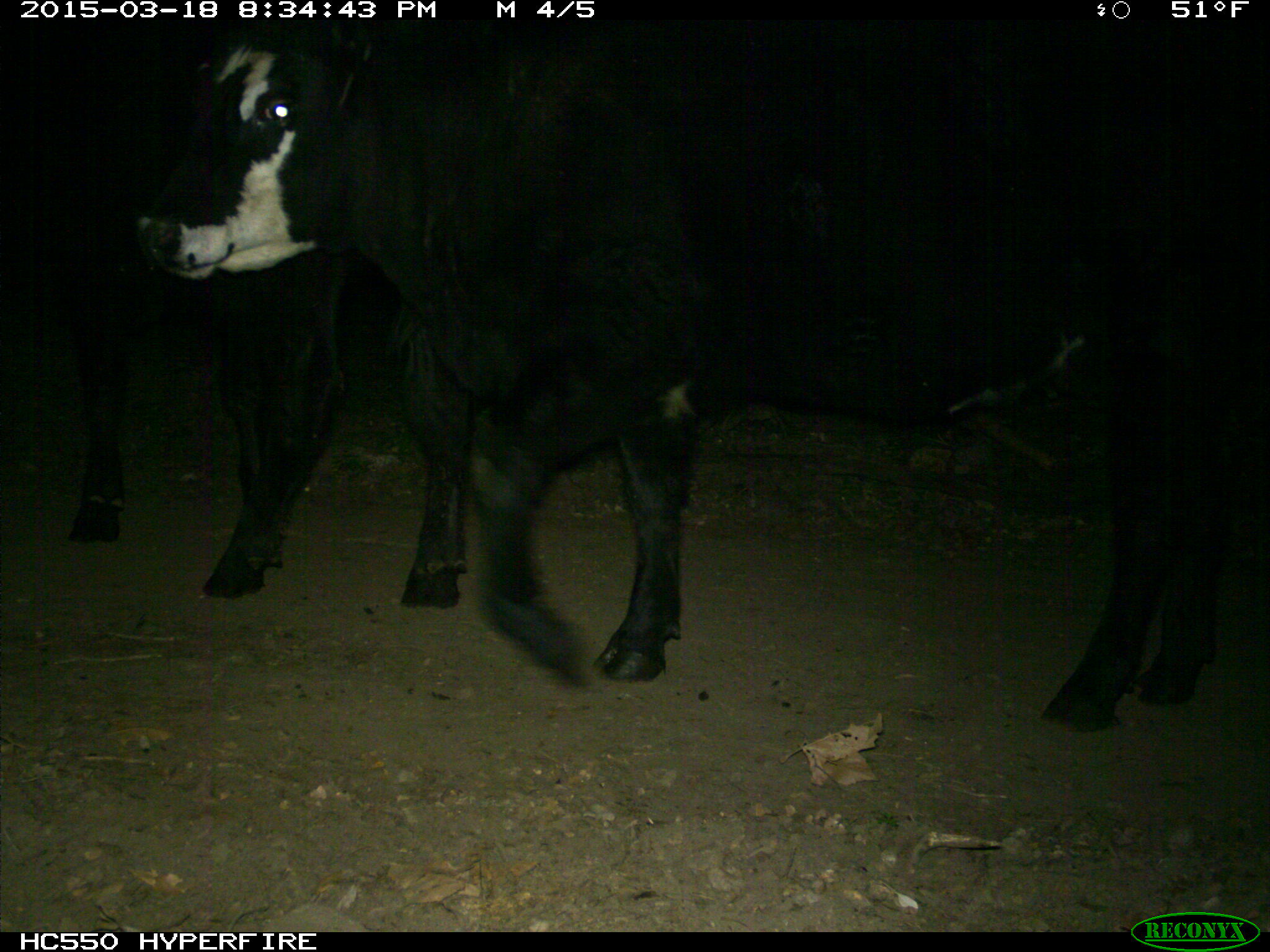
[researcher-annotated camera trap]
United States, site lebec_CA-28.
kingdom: Animalia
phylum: Chordata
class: Mammalia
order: Artiodactyla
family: Bovidae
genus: Bos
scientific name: Bos taurus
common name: domestic cow